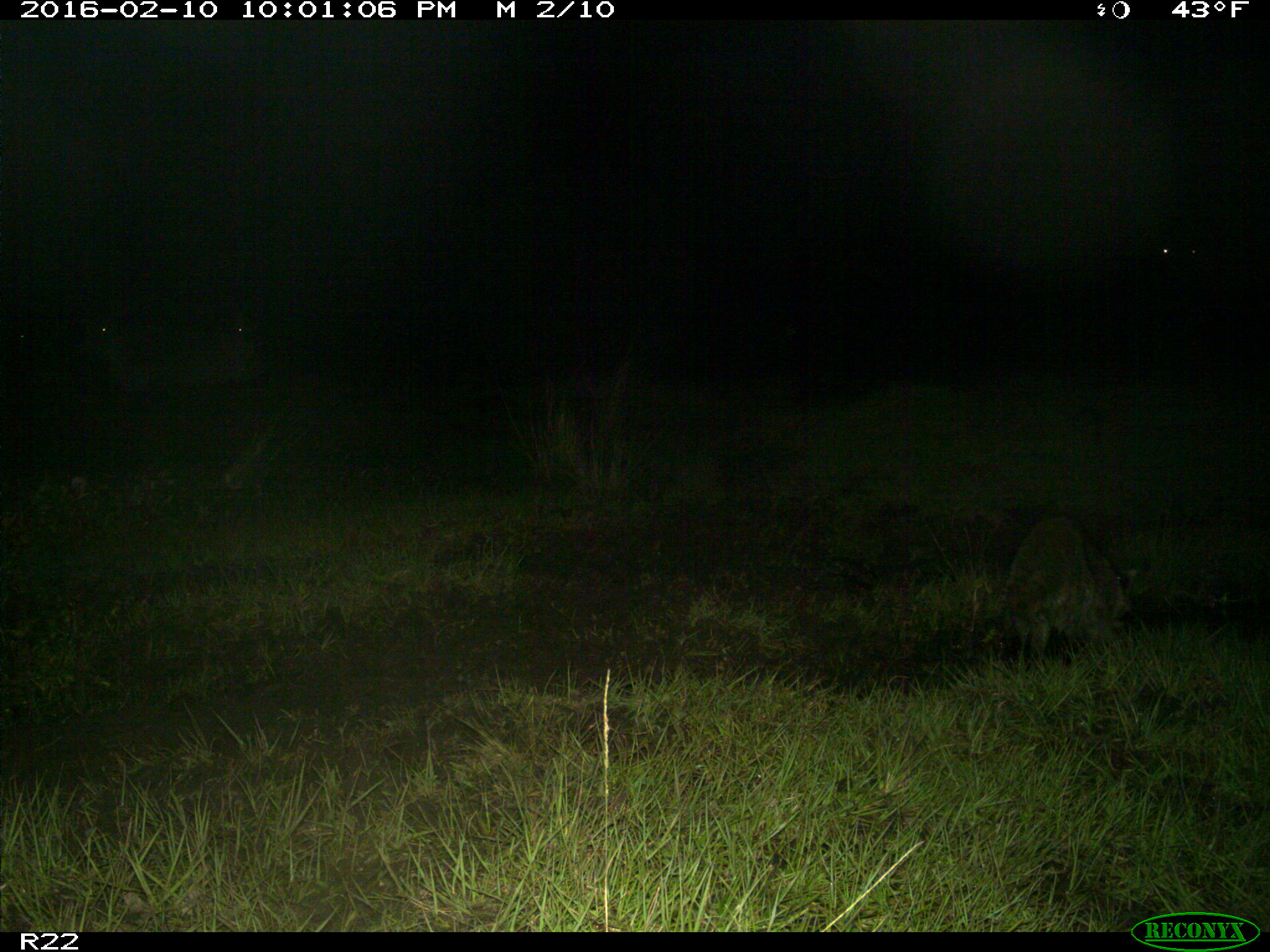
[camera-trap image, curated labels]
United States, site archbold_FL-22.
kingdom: Animalia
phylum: Chordata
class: Mammalia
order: Artiodactyla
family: Bovidae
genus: Bos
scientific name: Bos taurus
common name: domestic cow